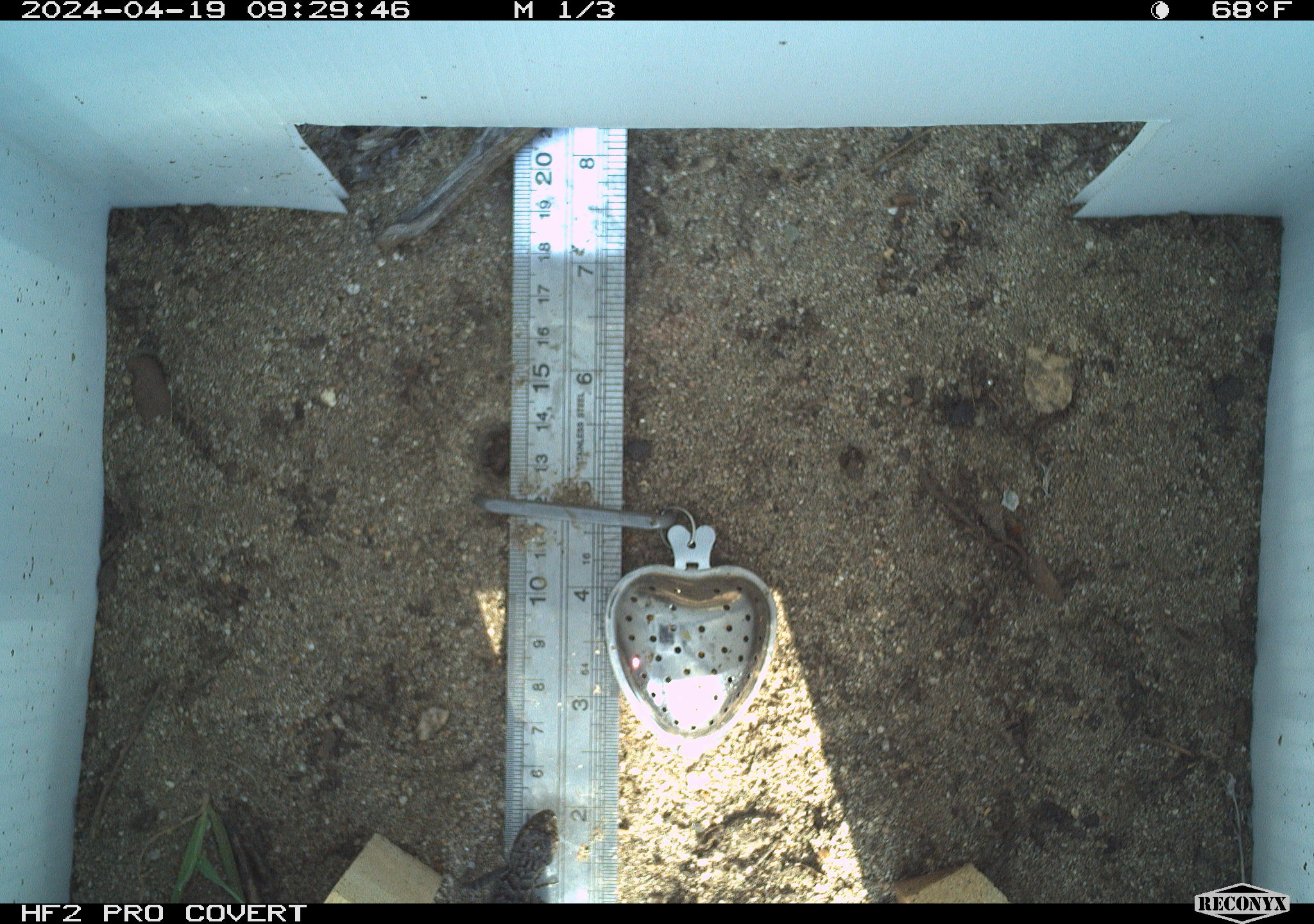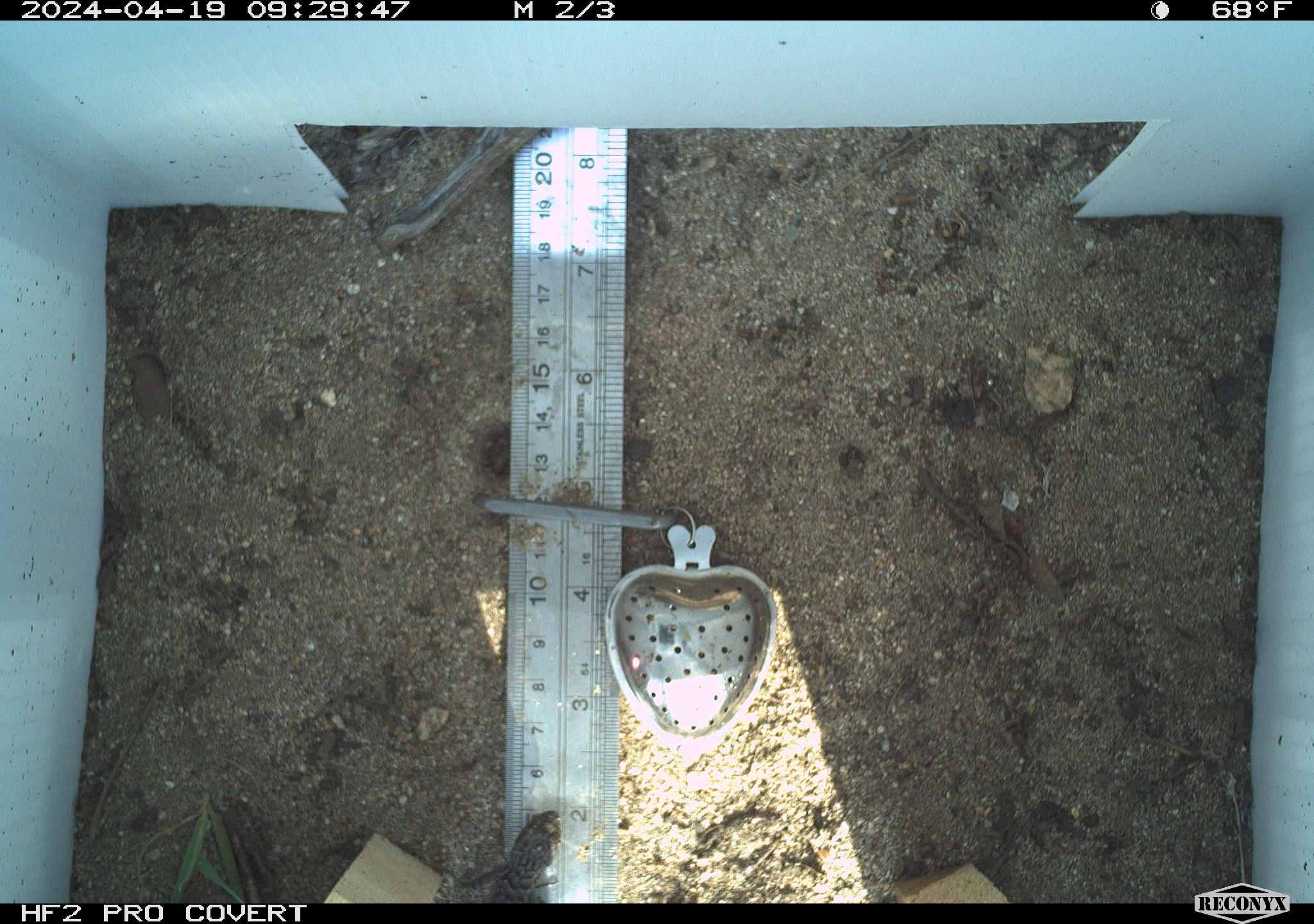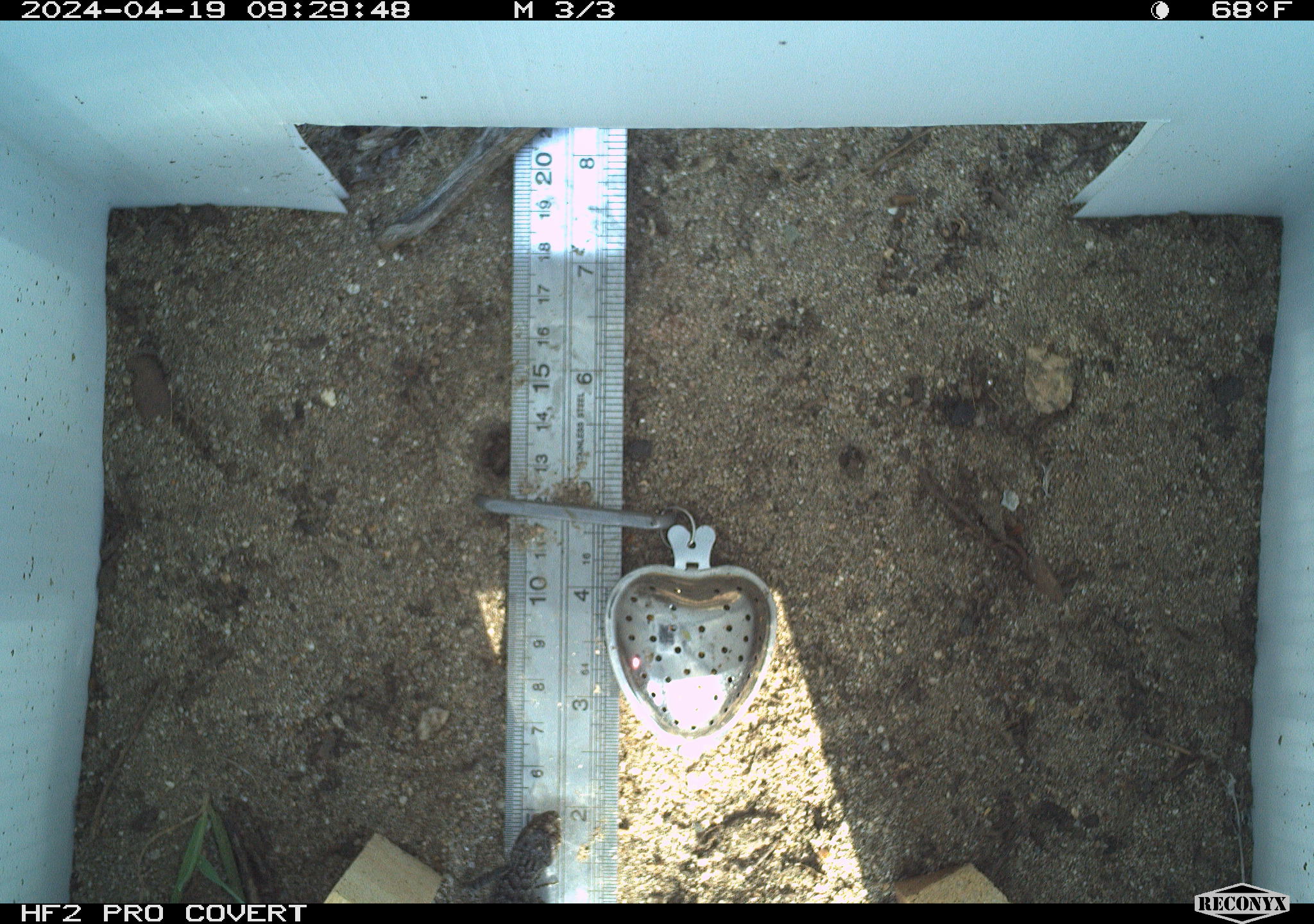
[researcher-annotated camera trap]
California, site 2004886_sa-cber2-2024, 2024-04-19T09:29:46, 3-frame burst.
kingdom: Animalia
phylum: Chordata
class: Reptilia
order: Squamata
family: Phrynosomatidae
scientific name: Phrynosomatidae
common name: phrynosomatid lizards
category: phrynosomatidae family